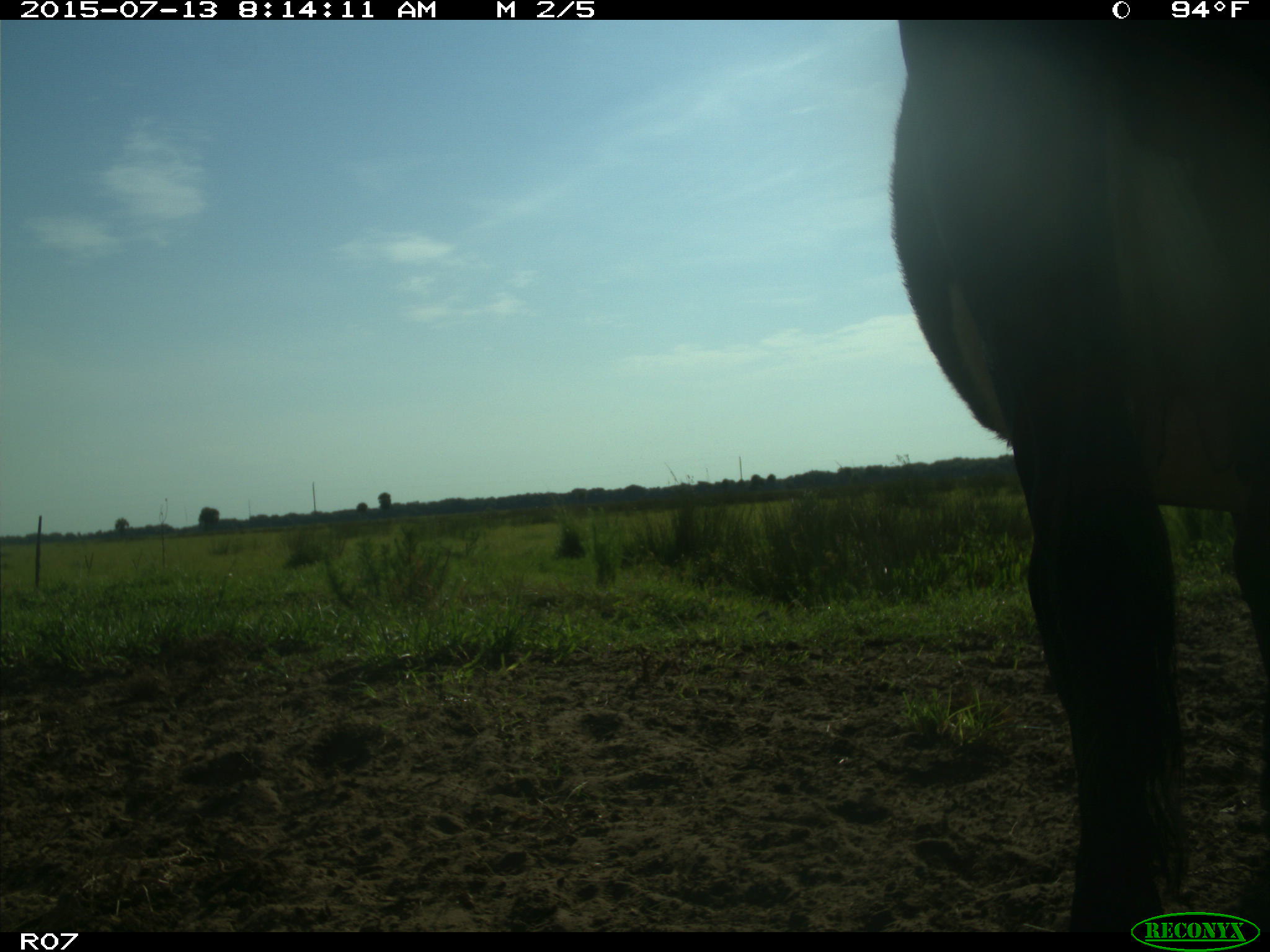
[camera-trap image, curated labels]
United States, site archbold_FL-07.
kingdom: Animalia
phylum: Chordata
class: Mammalia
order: Artiodactyla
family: Bovidae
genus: Bos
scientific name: Bos taurus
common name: domestic cow